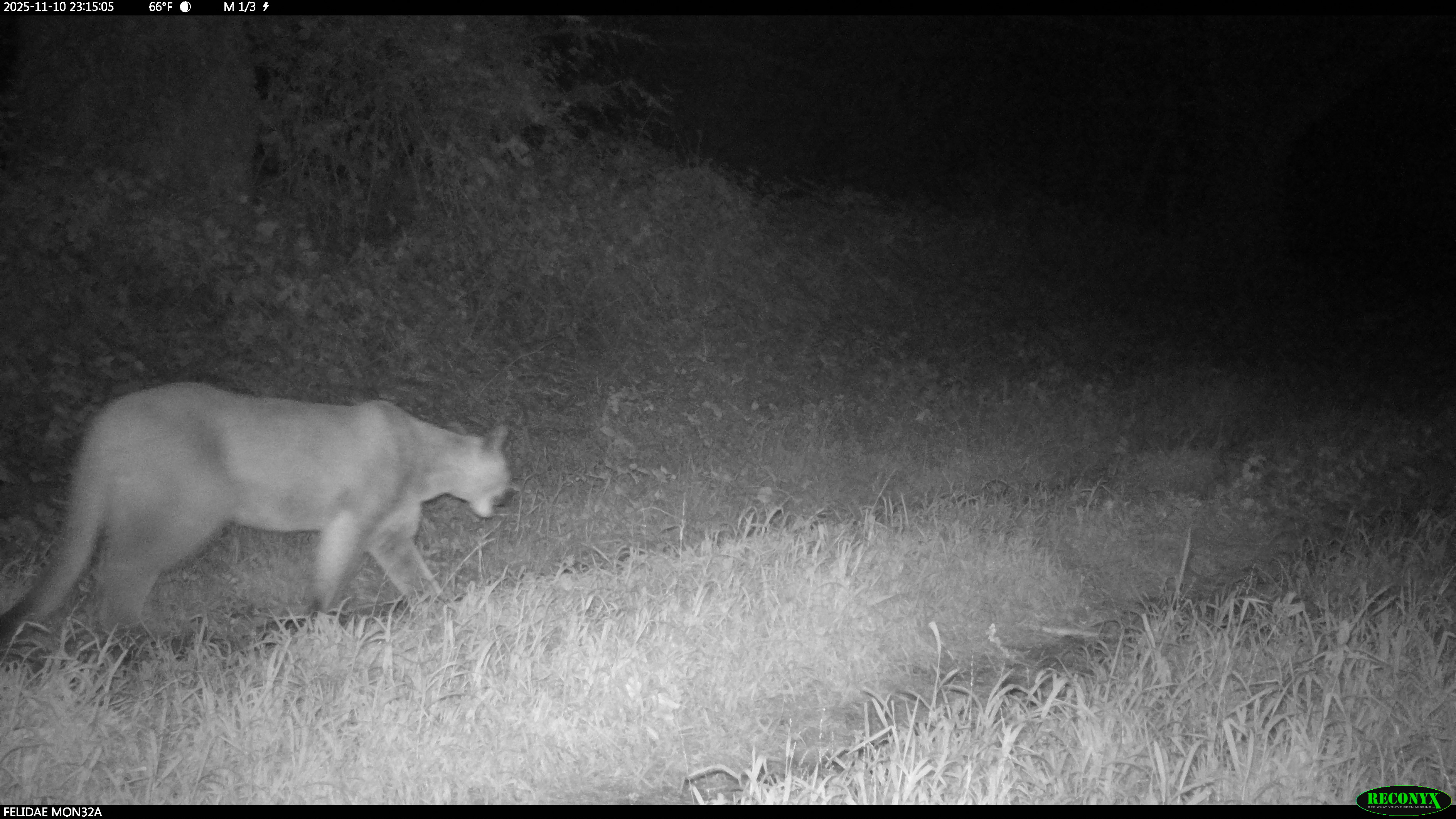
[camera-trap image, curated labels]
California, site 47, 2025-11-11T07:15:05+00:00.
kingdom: Animalia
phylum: Chordata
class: Mammalia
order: Carnivora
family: Felidae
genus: Puma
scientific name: Puma concolor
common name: puma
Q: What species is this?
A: Puma (Puma concolor).